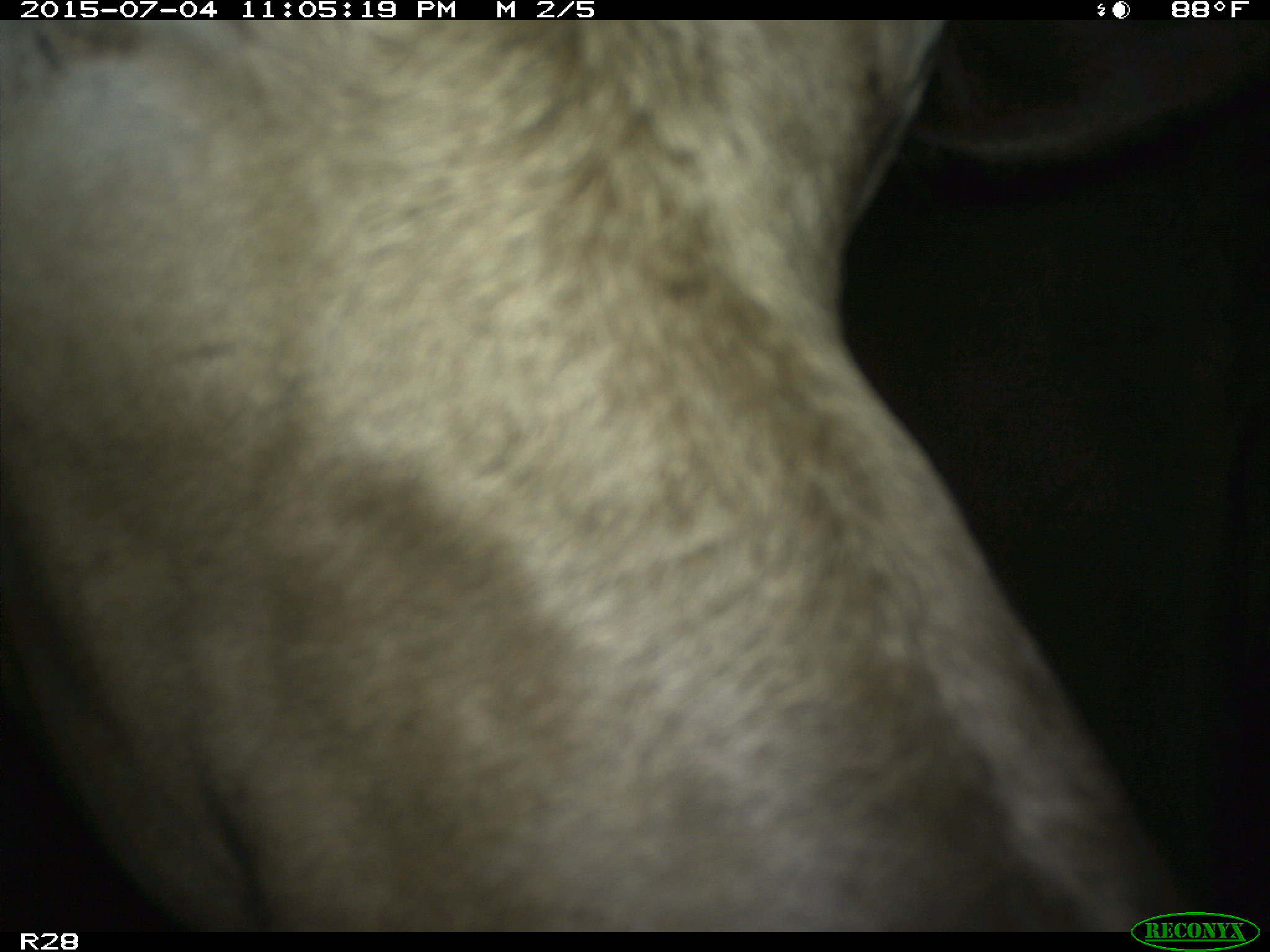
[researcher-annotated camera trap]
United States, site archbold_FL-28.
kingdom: Animalia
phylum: Chordata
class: Mammalia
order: Artiodactyla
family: Bovidae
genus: Bos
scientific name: Bos taurus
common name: domestic cow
Bos taurus (domestic cow).